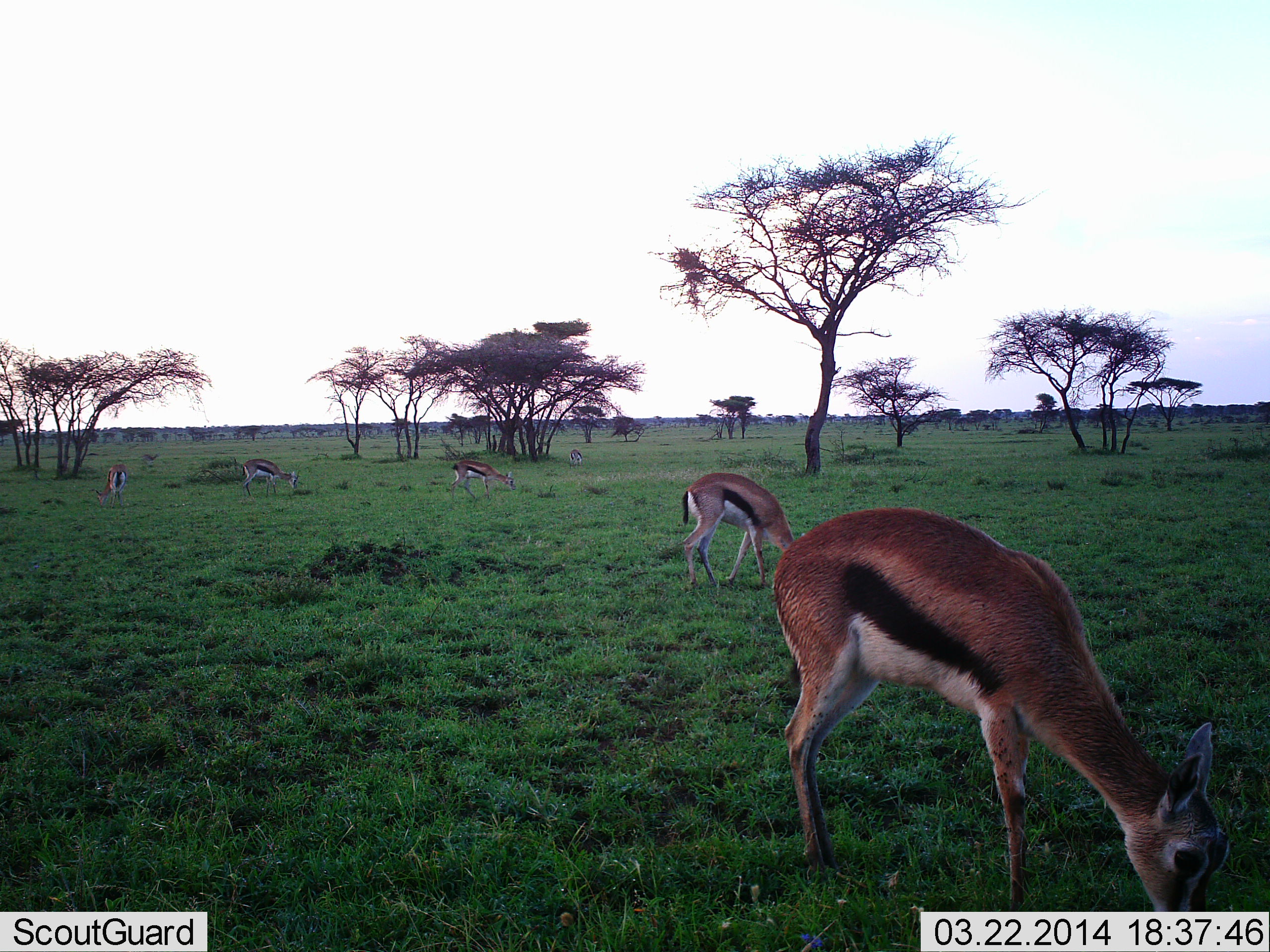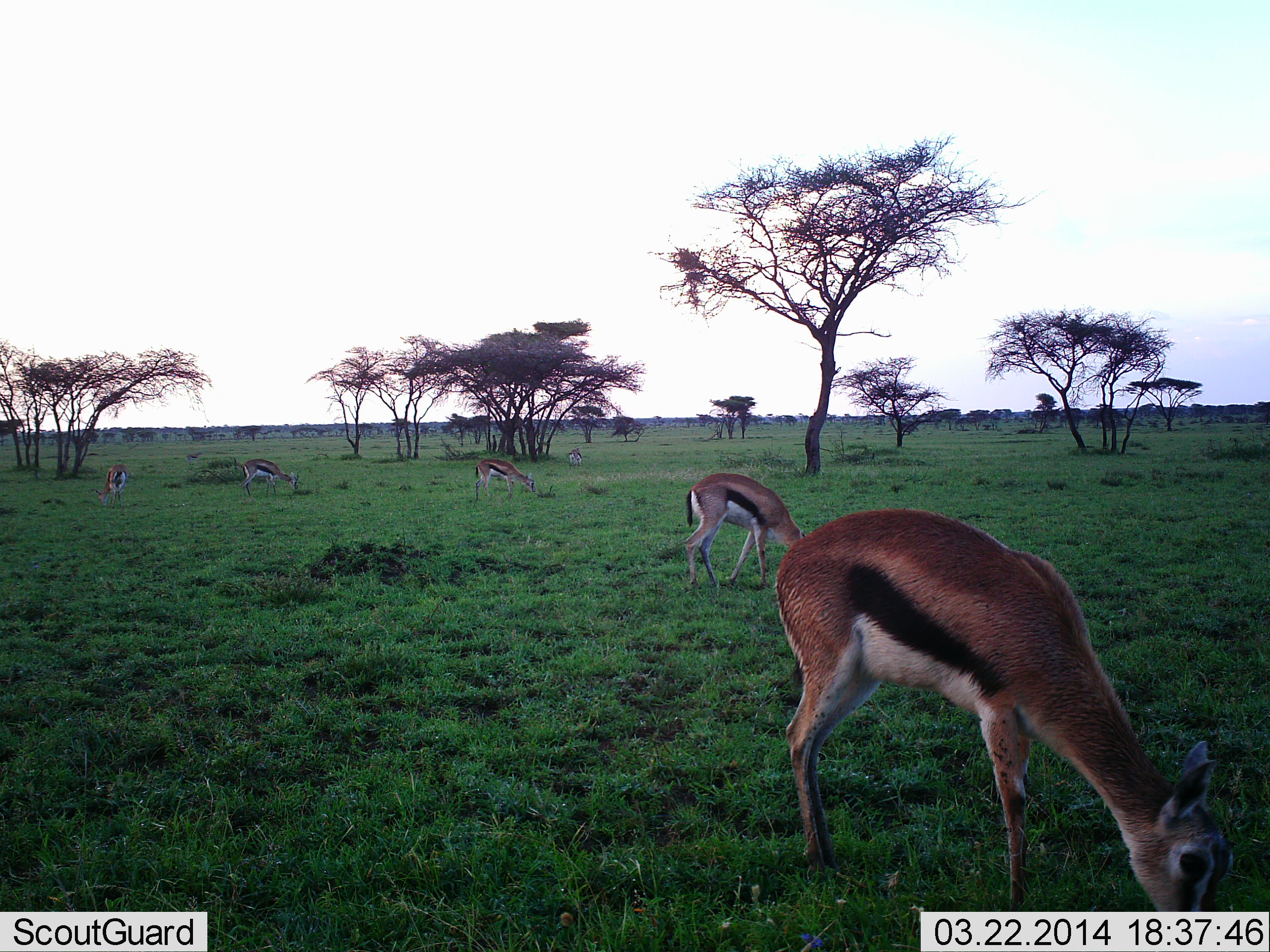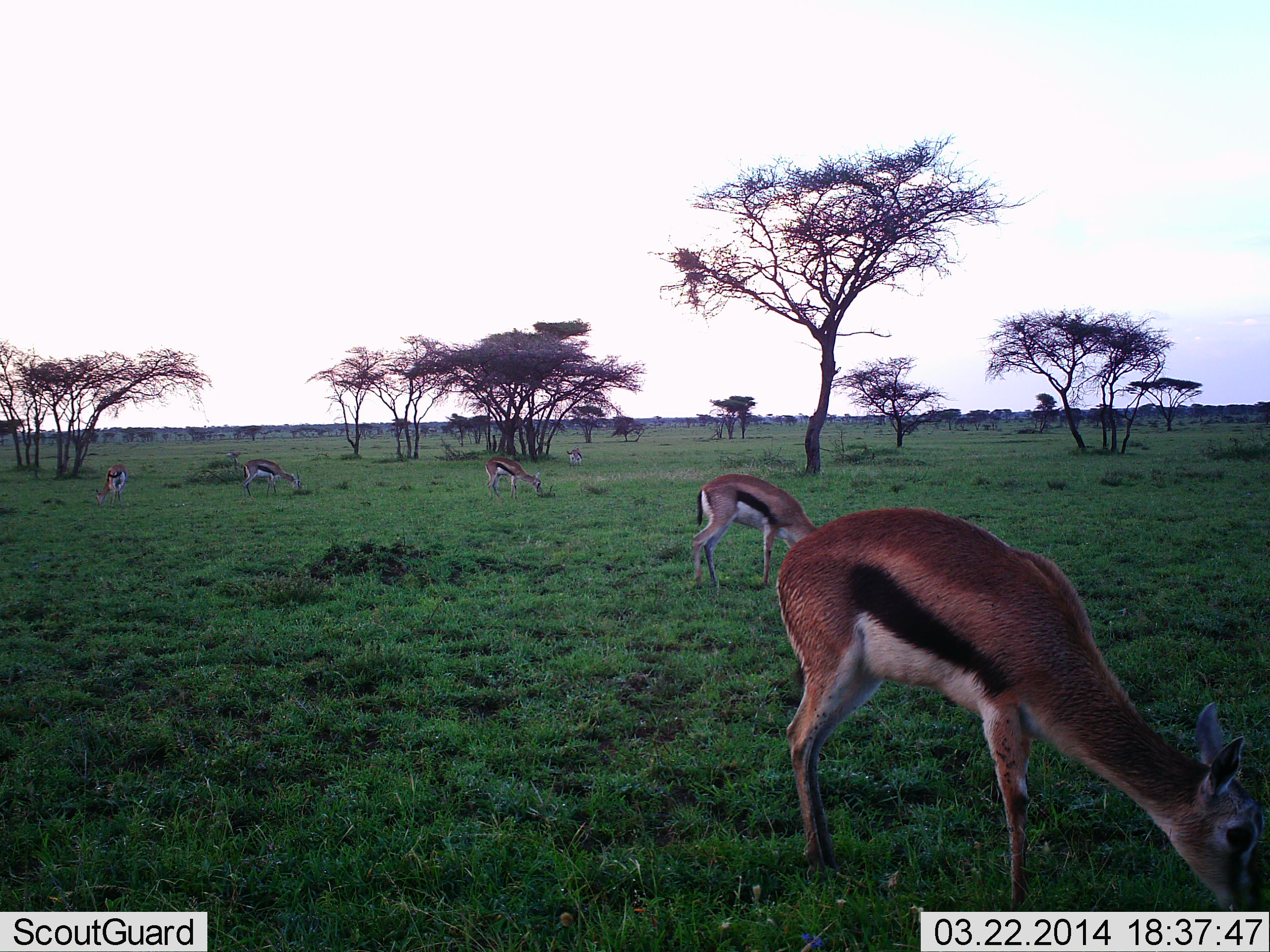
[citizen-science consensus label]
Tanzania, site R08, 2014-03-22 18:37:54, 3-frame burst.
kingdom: Animalia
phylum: Chordata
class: Mammalia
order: Artiodactyla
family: Bovidae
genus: Eudorcas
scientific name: Eudorcas thomsonii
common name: thomson's gazelle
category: gazellethomsons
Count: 5.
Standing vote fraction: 27%.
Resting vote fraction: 9%.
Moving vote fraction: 36%.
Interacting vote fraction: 9%.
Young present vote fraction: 0%.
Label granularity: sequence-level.